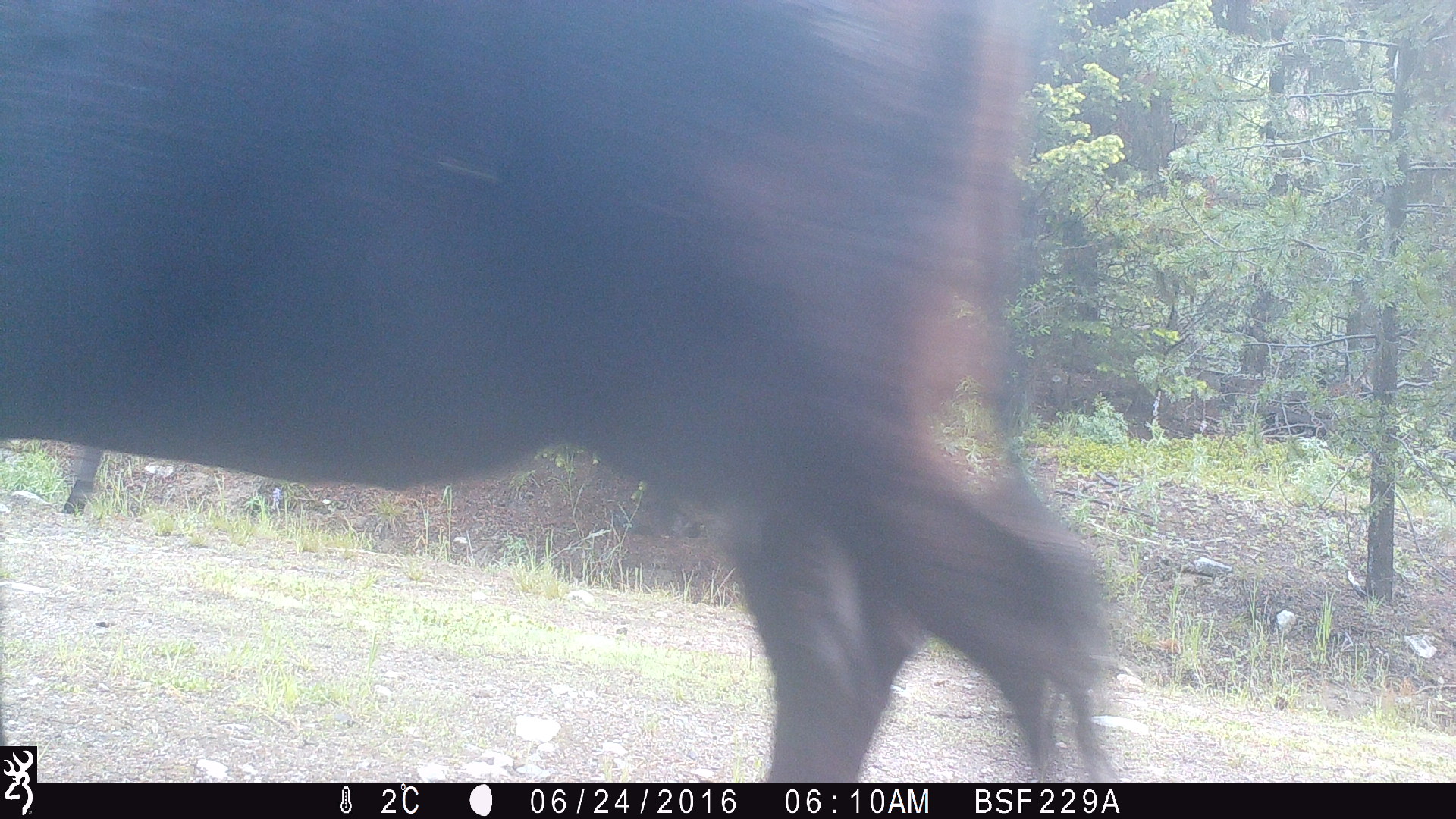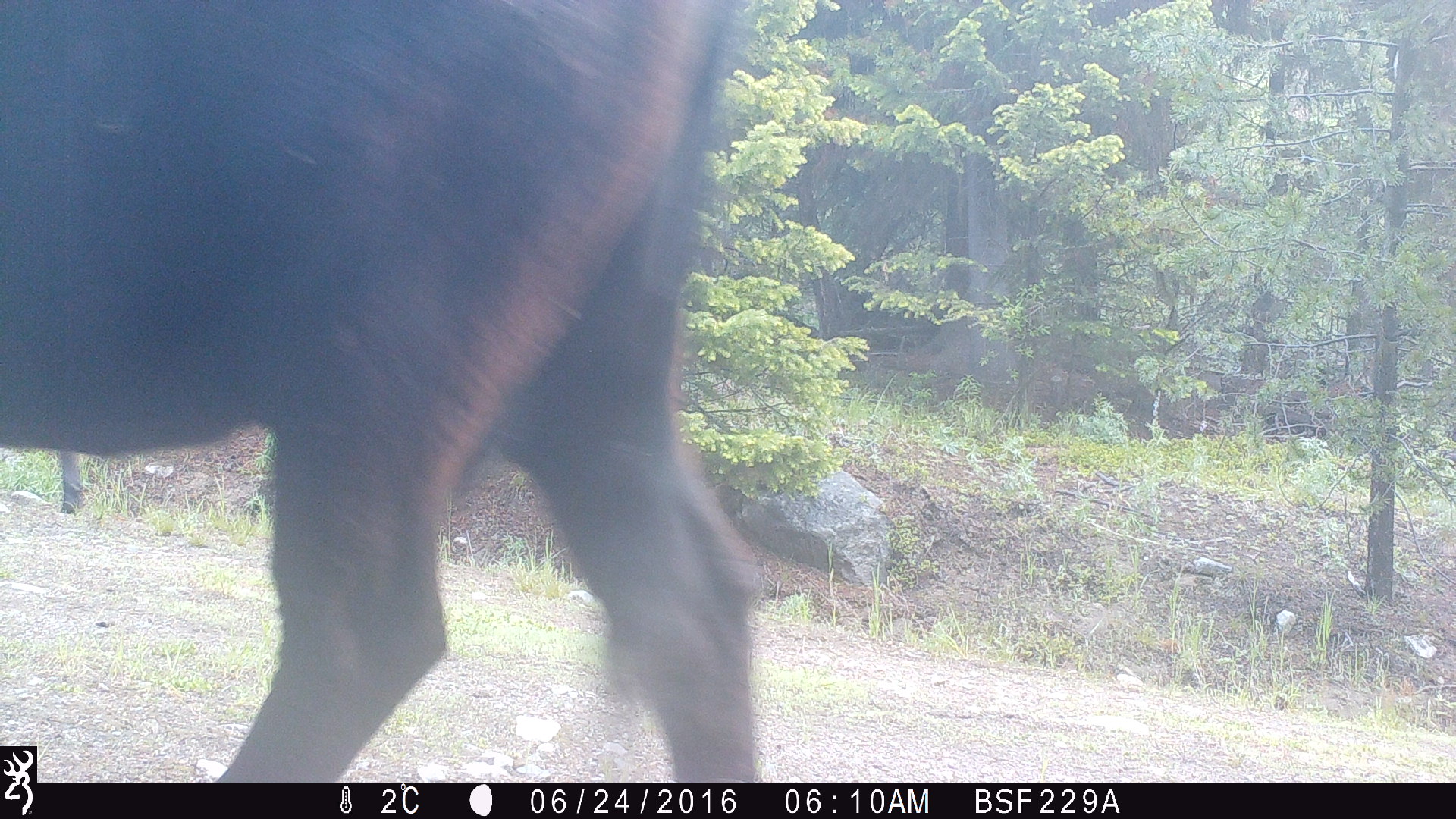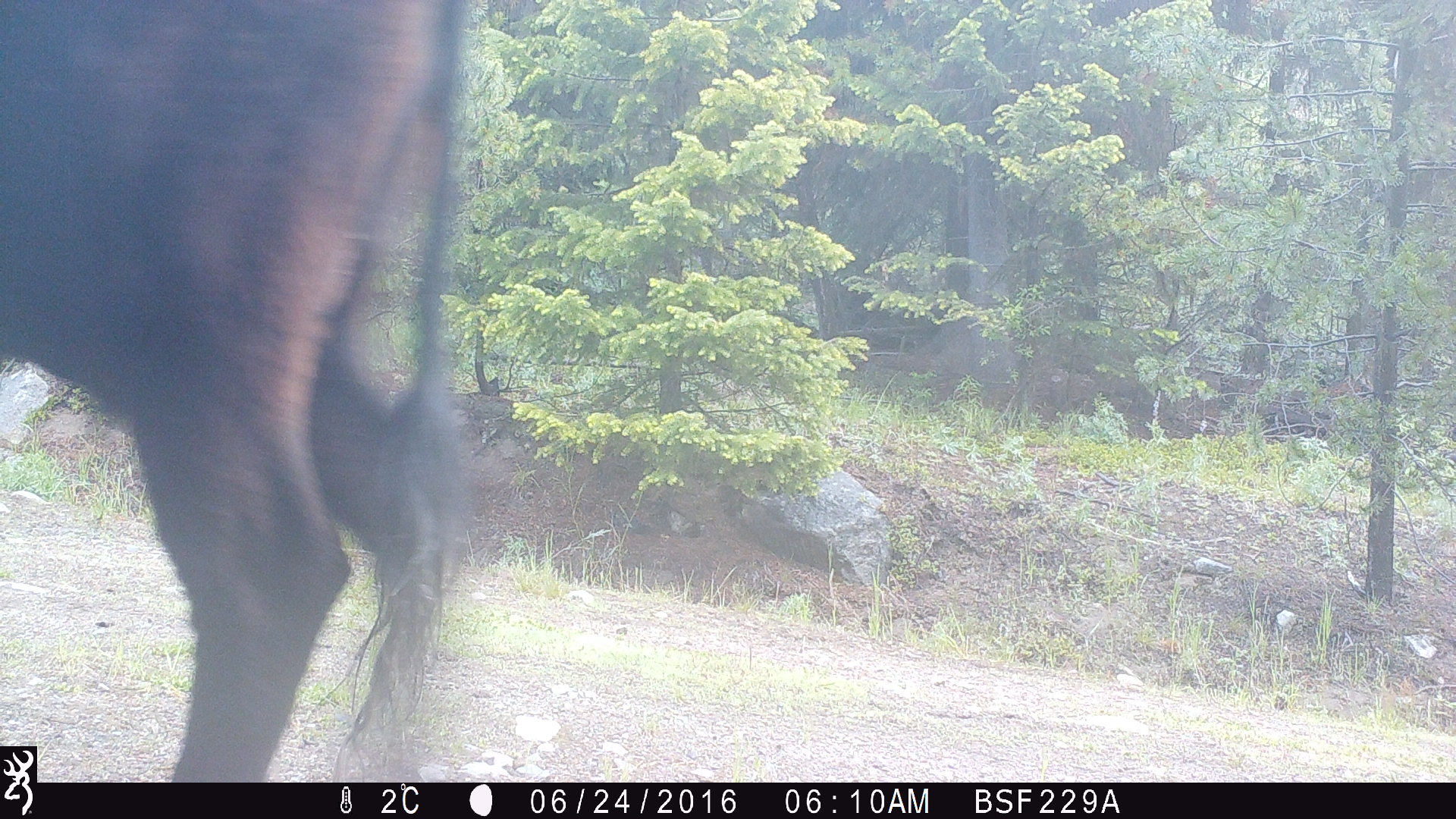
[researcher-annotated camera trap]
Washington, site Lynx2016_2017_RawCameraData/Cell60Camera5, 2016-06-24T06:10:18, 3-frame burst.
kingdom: Animalia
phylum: Chordata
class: Mammalia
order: Artiodactyla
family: Bovidae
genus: Bos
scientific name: Bos taurus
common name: domestic cattle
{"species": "domestic cattle (Bos taurus)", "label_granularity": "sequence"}